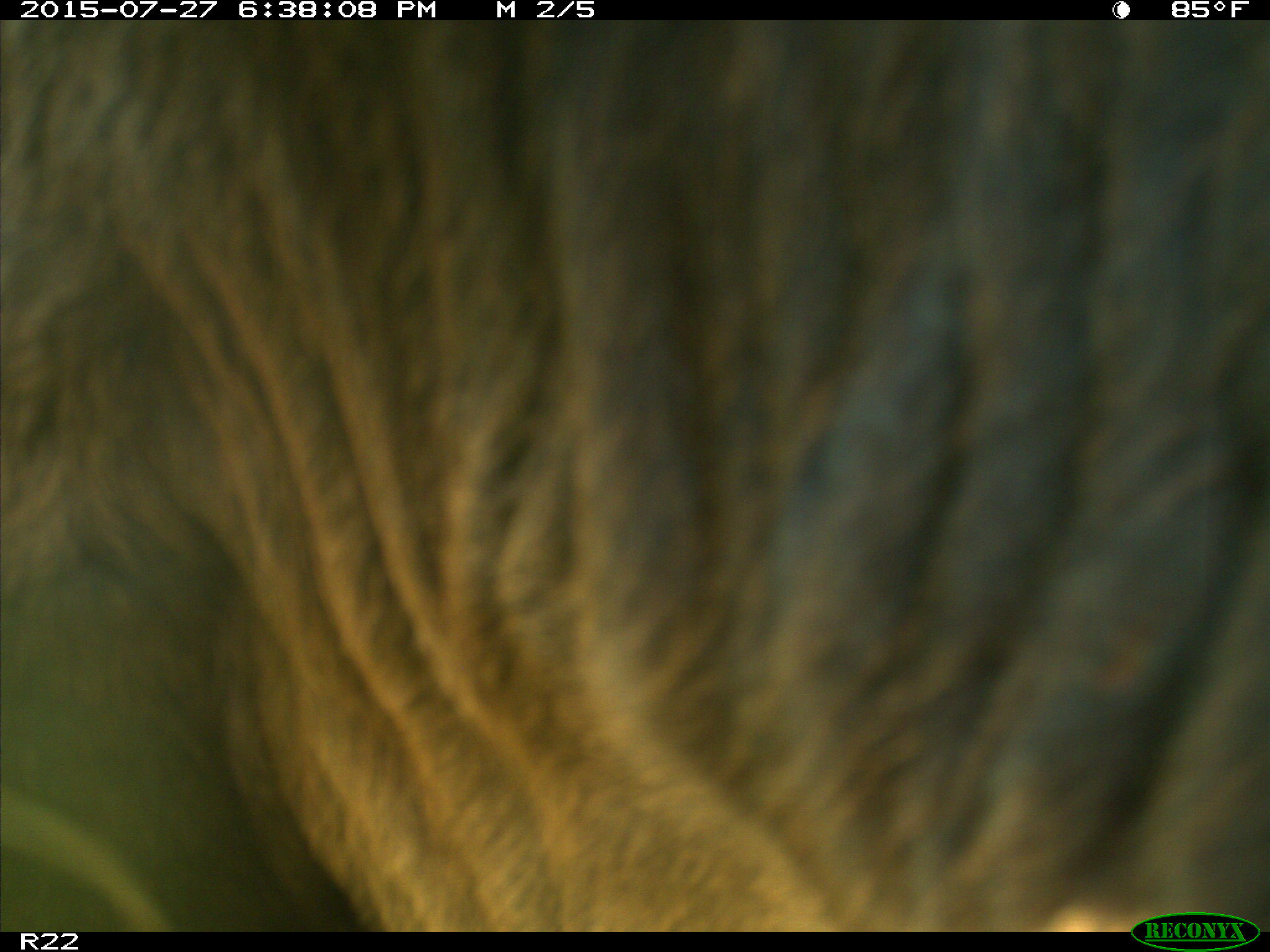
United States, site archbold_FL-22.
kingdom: Animalia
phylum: Chordata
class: Mammalia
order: Artiodactyla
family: Bovidae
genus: Bos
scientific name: Bos taurus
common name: domestic cow